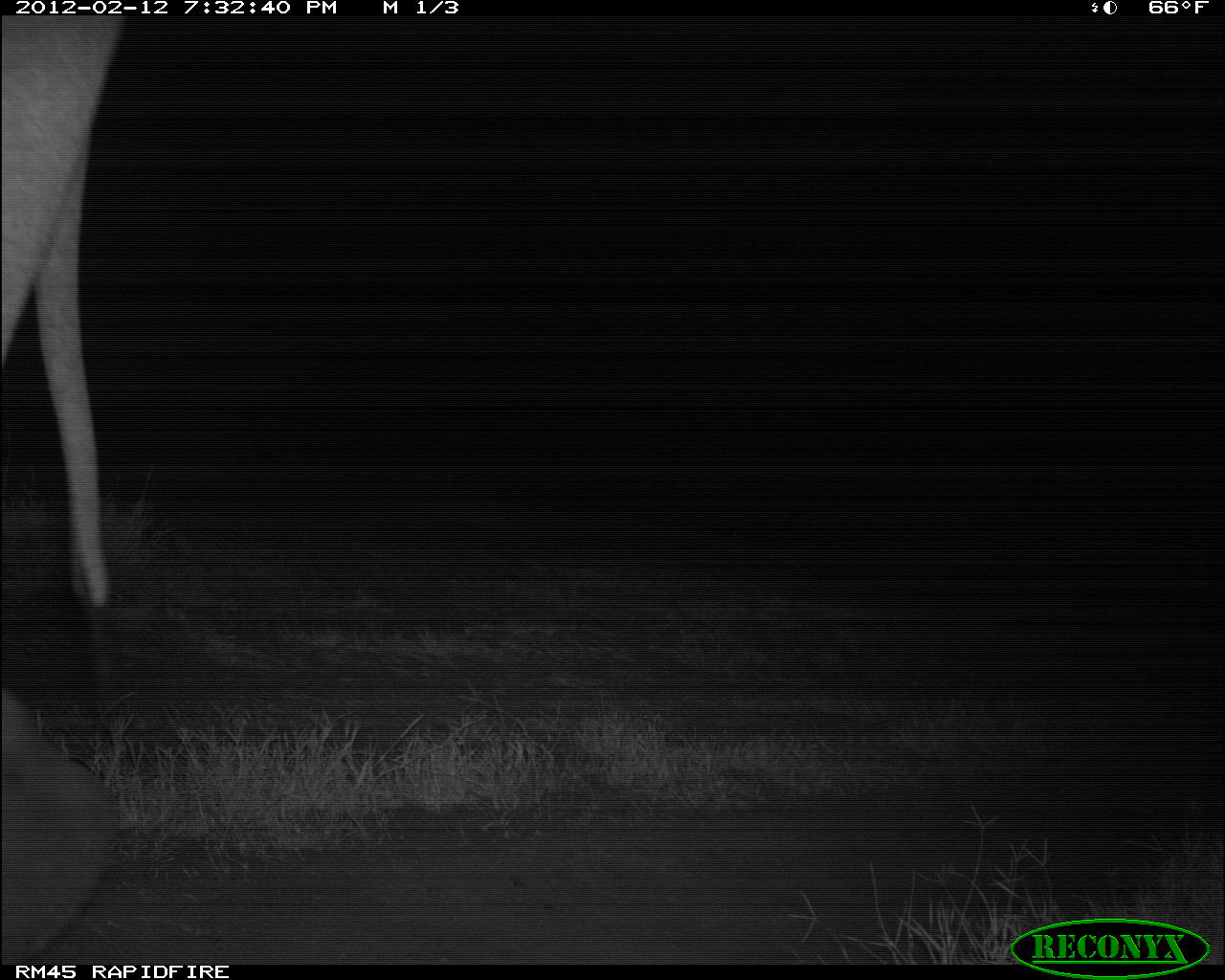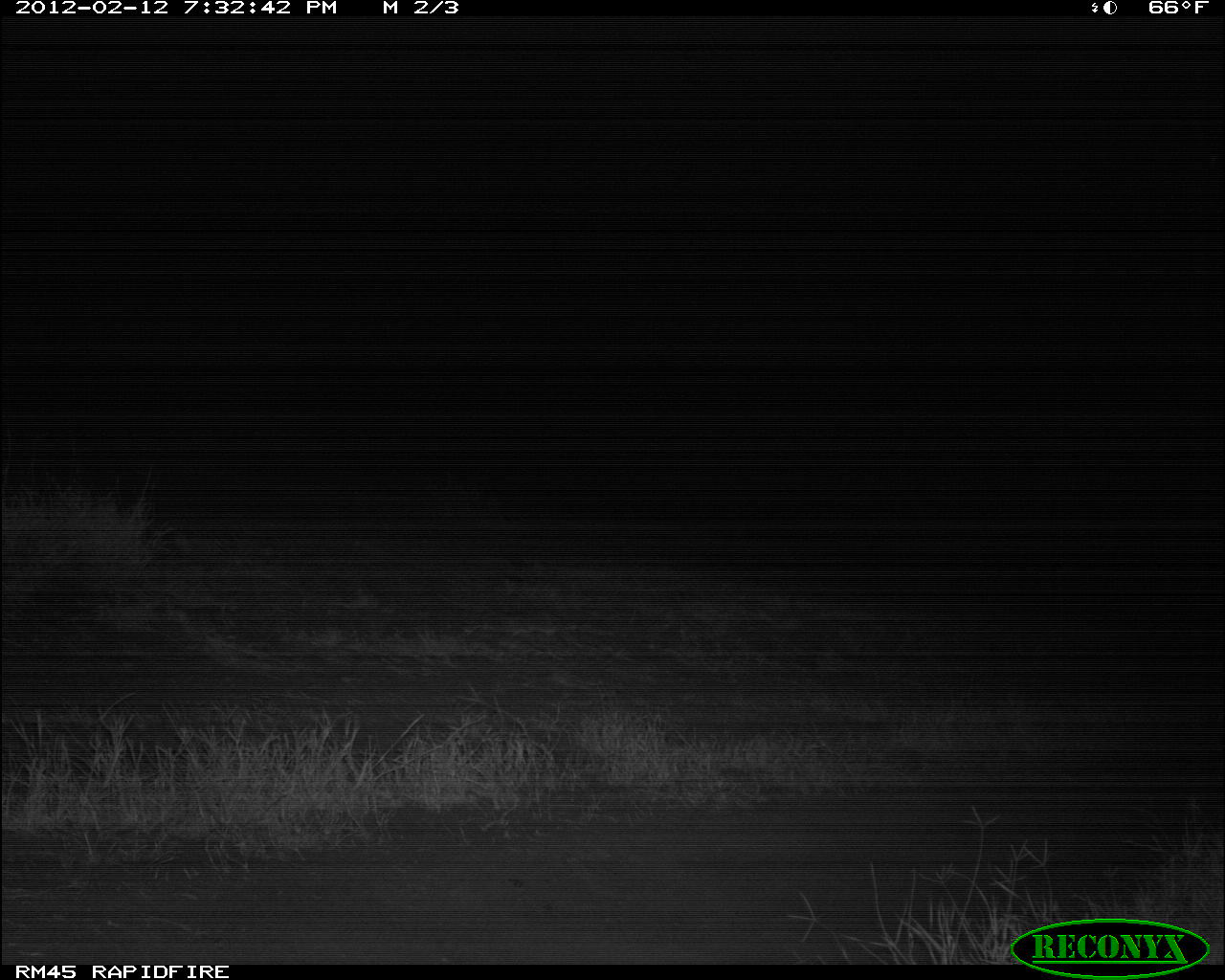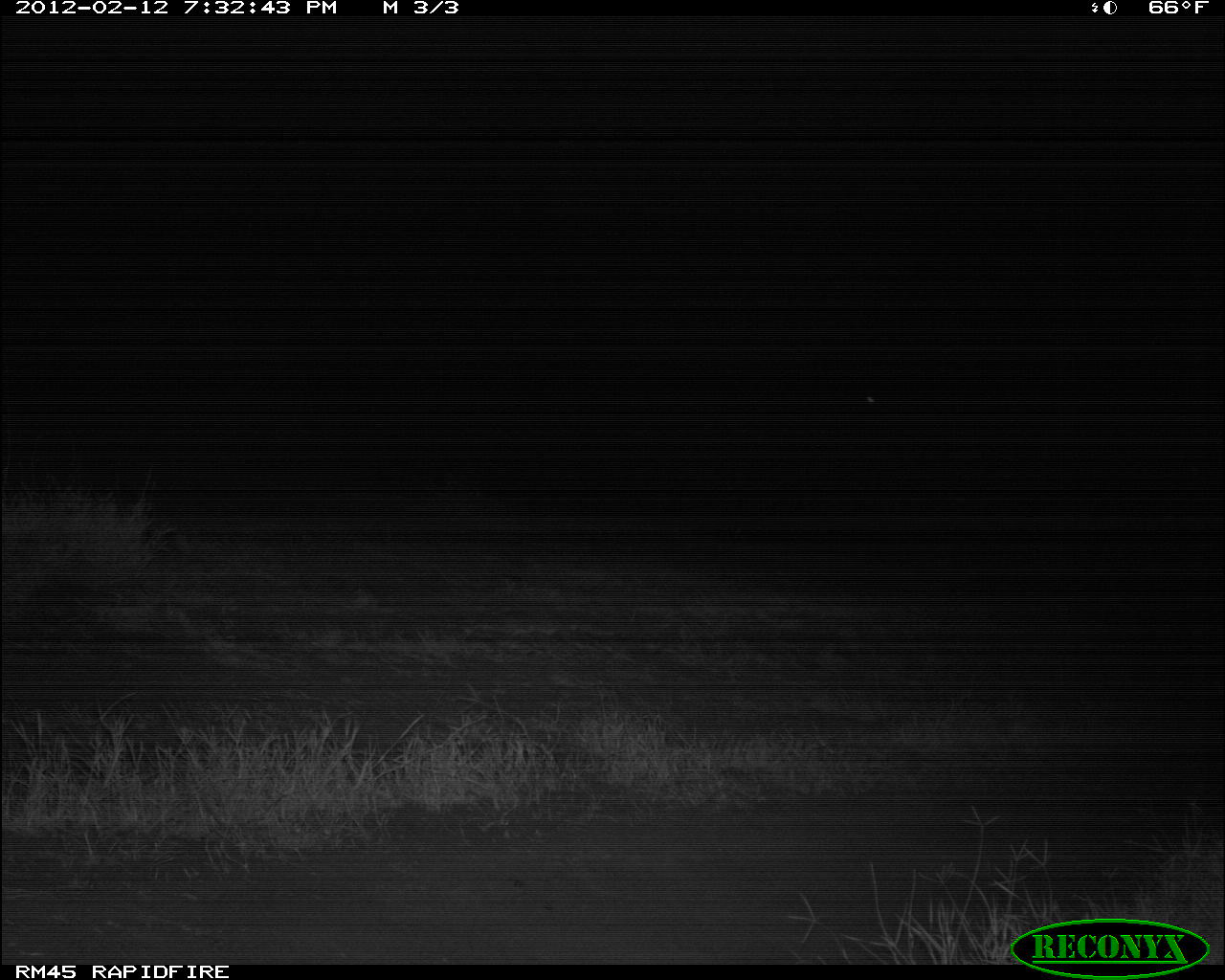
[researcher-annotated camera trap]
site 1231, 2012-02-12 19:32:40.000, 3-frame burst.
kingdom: Animalia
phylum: Chordata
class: Mammalia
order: Proboscidea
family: Elephantidae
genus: Loxodonta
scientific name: Loxodonta africana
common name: african bush elephant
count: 1